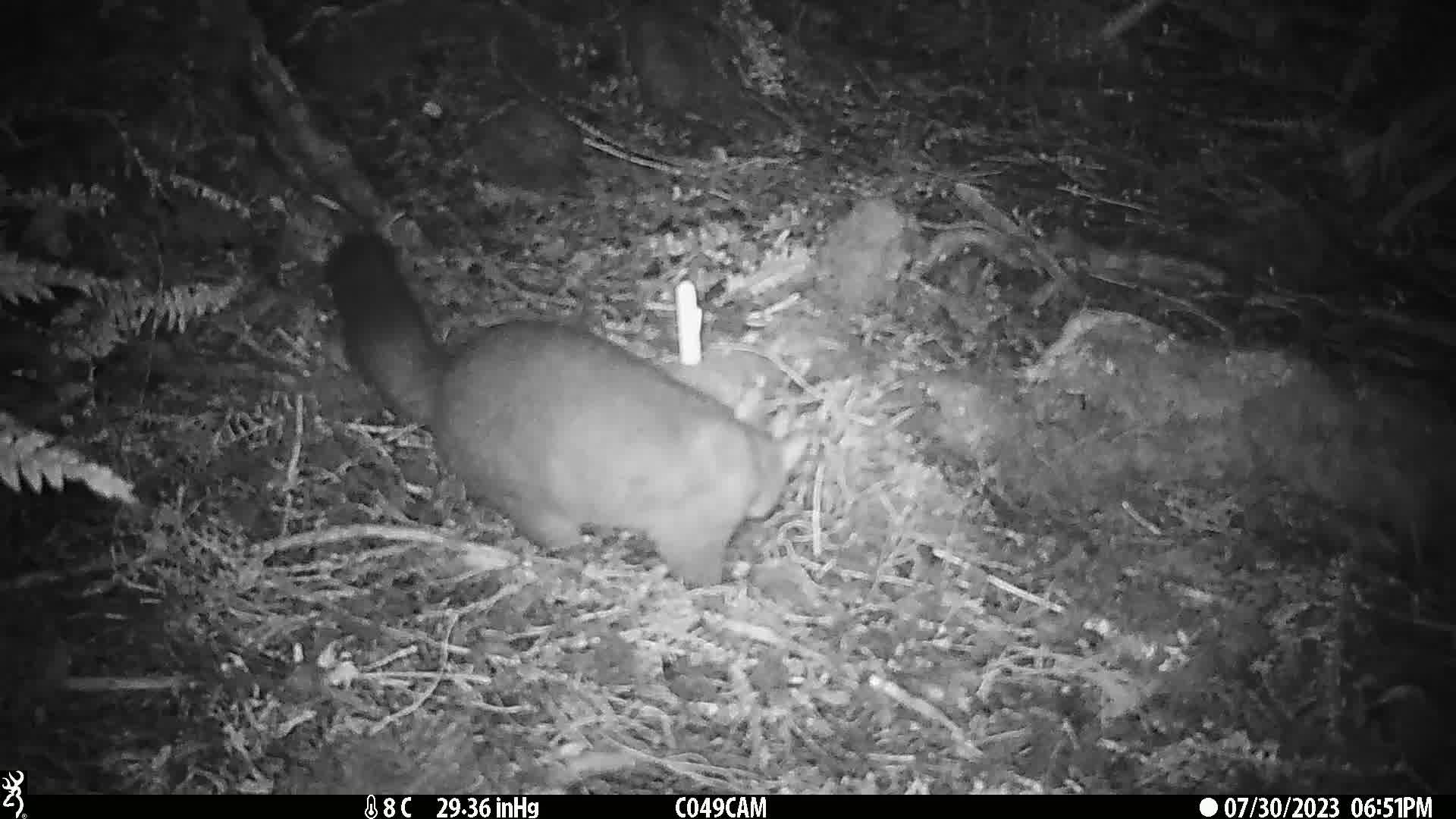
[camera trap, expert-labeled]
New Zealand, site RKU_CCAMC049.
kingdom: Animalia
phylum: Chordata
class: Mammalia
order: Diprotodontia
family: Phalangeridae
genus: Trichosurus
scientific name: Trichosurus vulpecula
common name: common brushtail possum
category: possum